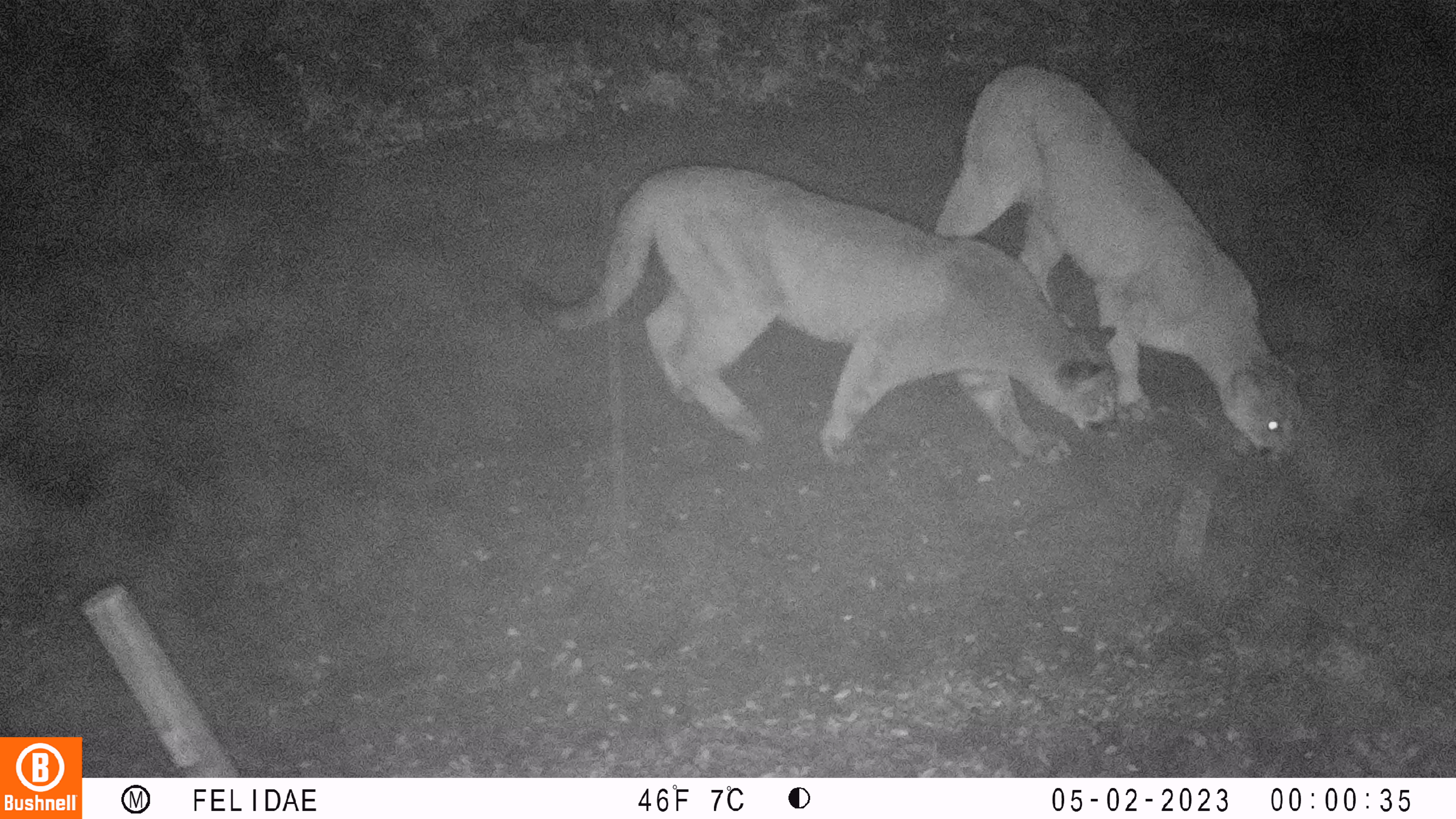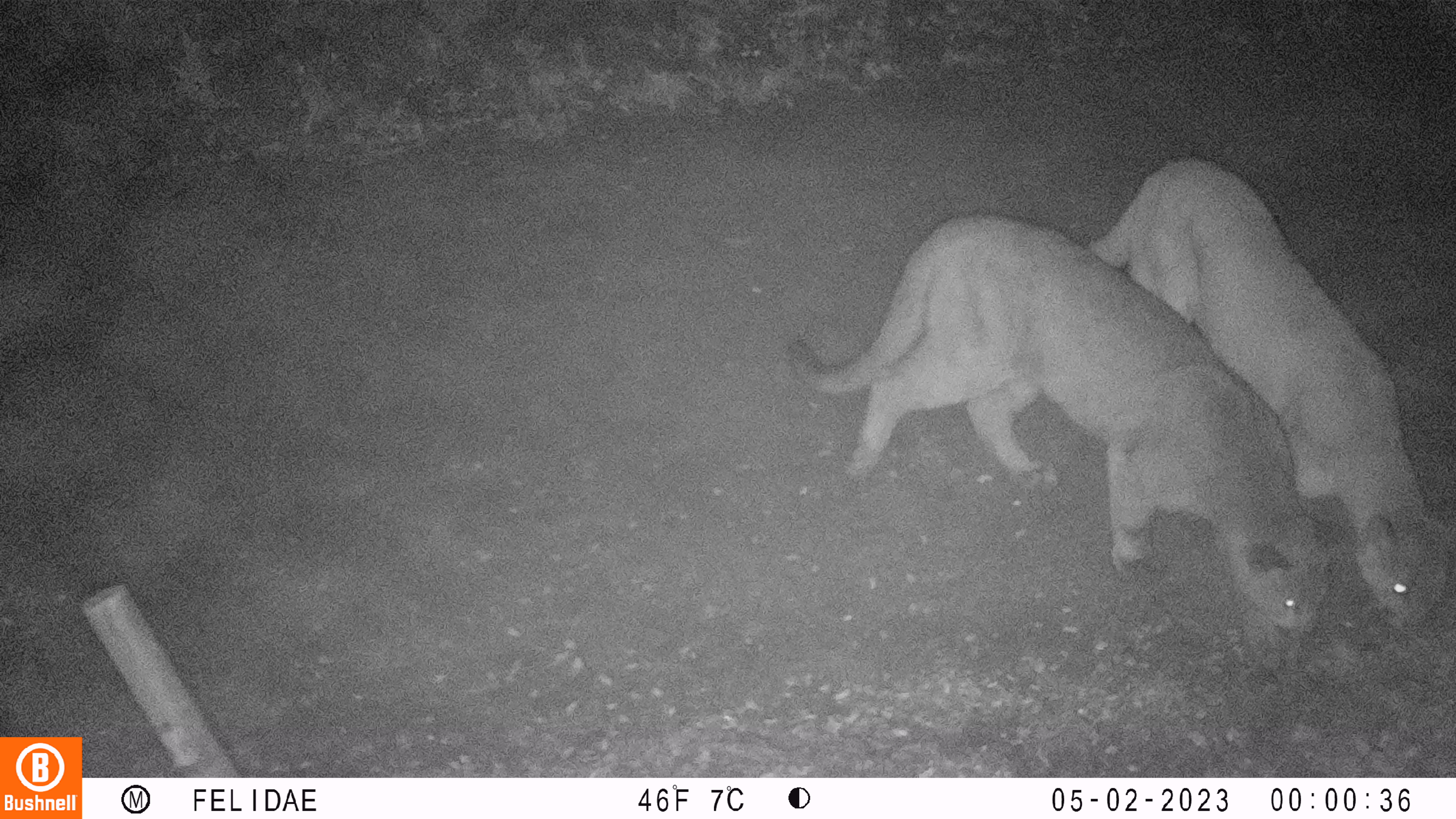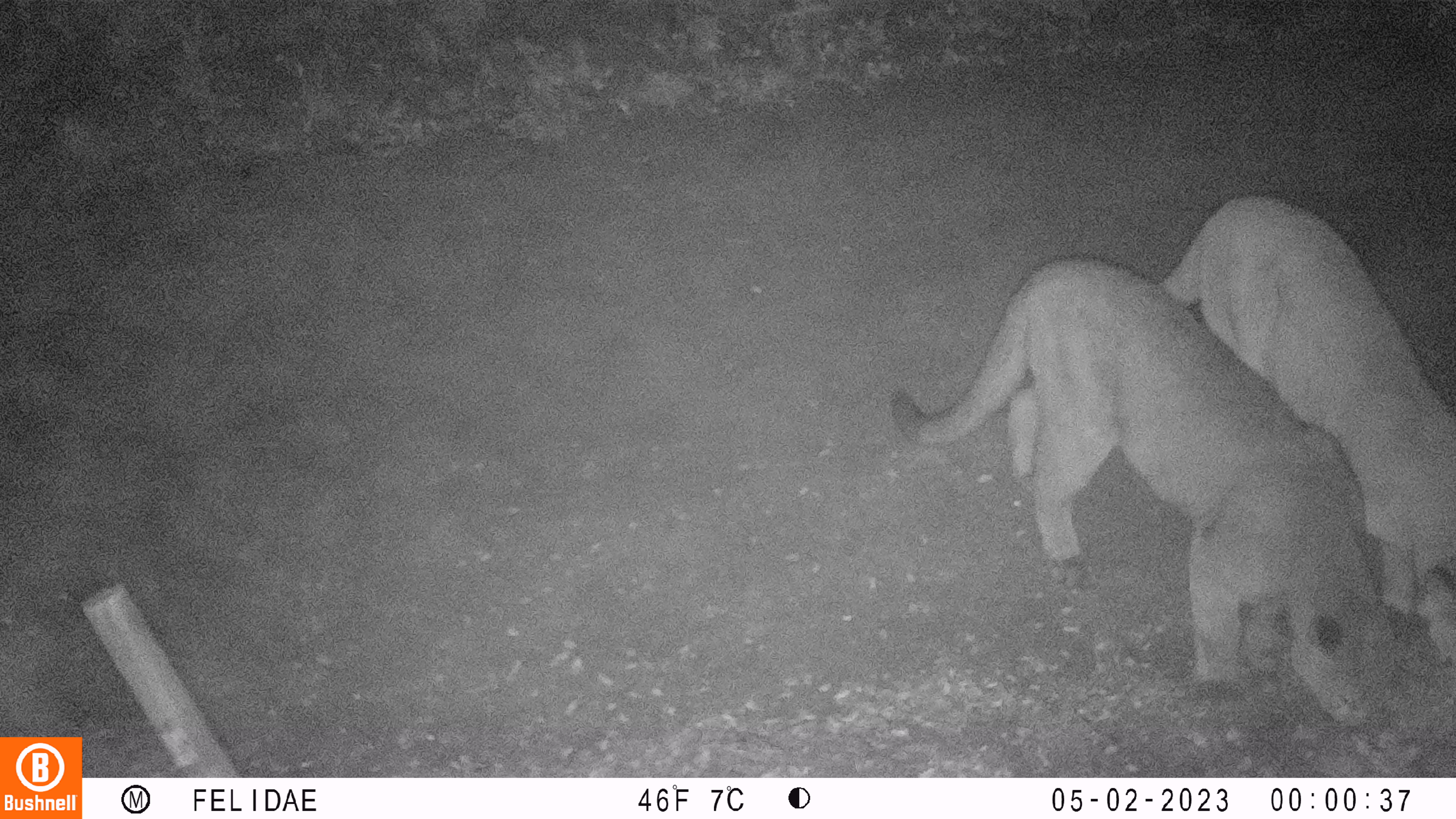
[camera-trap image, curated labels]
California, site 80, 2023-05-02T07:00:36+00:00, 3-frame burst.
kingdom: Animalia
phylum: Chordata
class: Mammalia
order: Carnivora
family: Felidae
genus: Puma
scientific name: Puma concolor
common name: puma